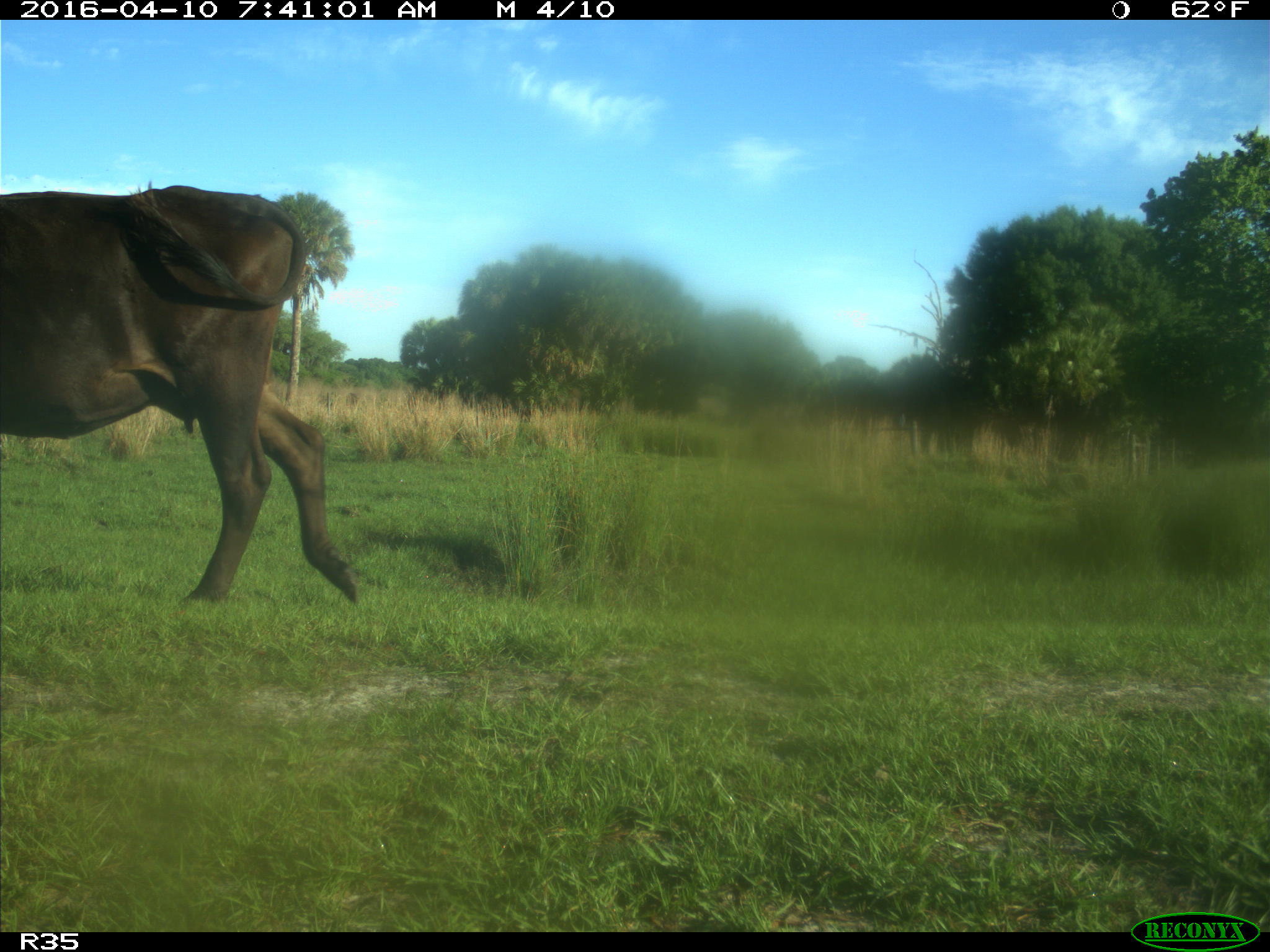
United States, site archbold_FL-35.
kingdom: Animalia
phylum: Chordata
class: Mammalia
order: Artiodactyla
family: Bovidae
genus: Bos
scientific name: Bos taurus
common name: domestic cow